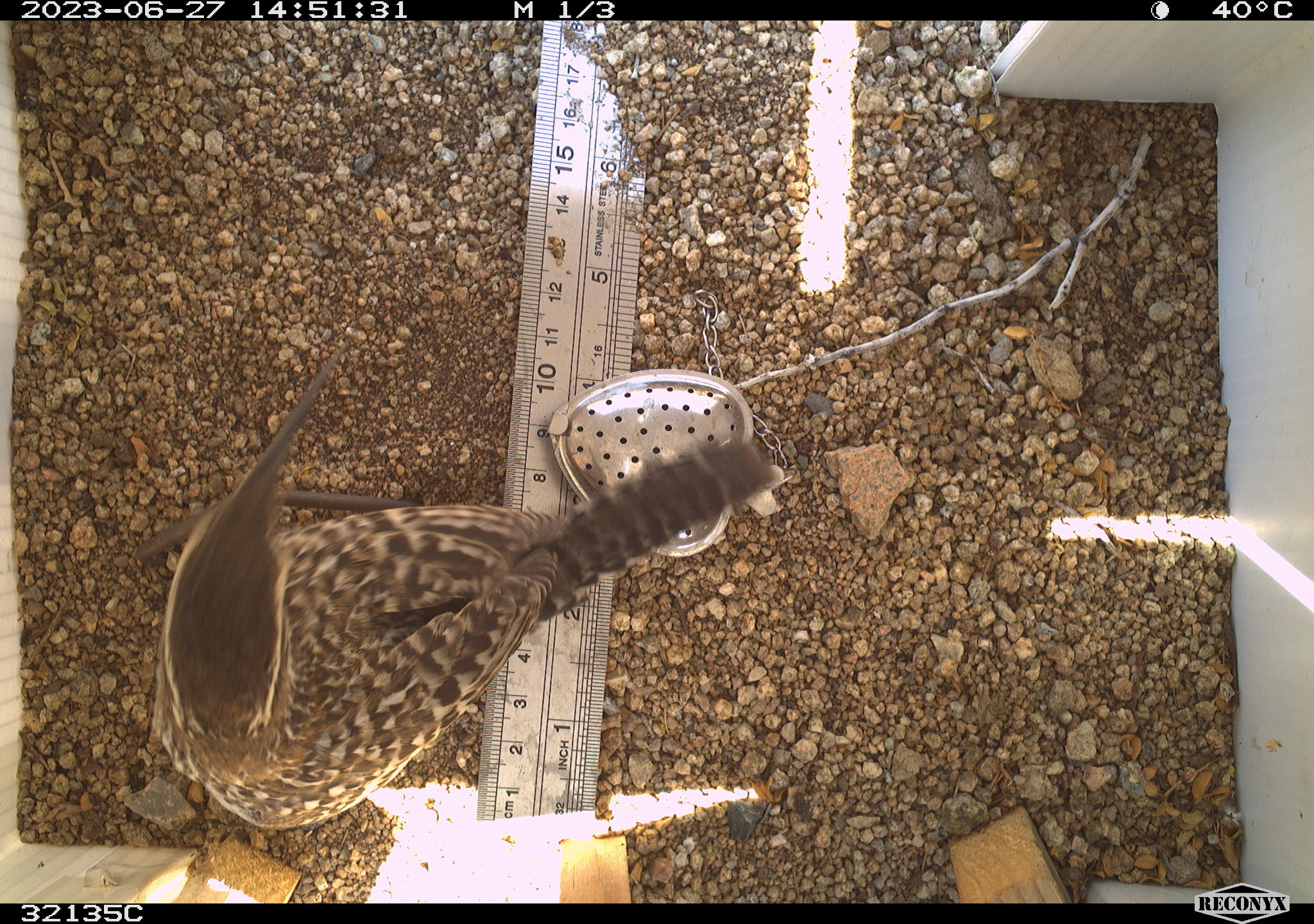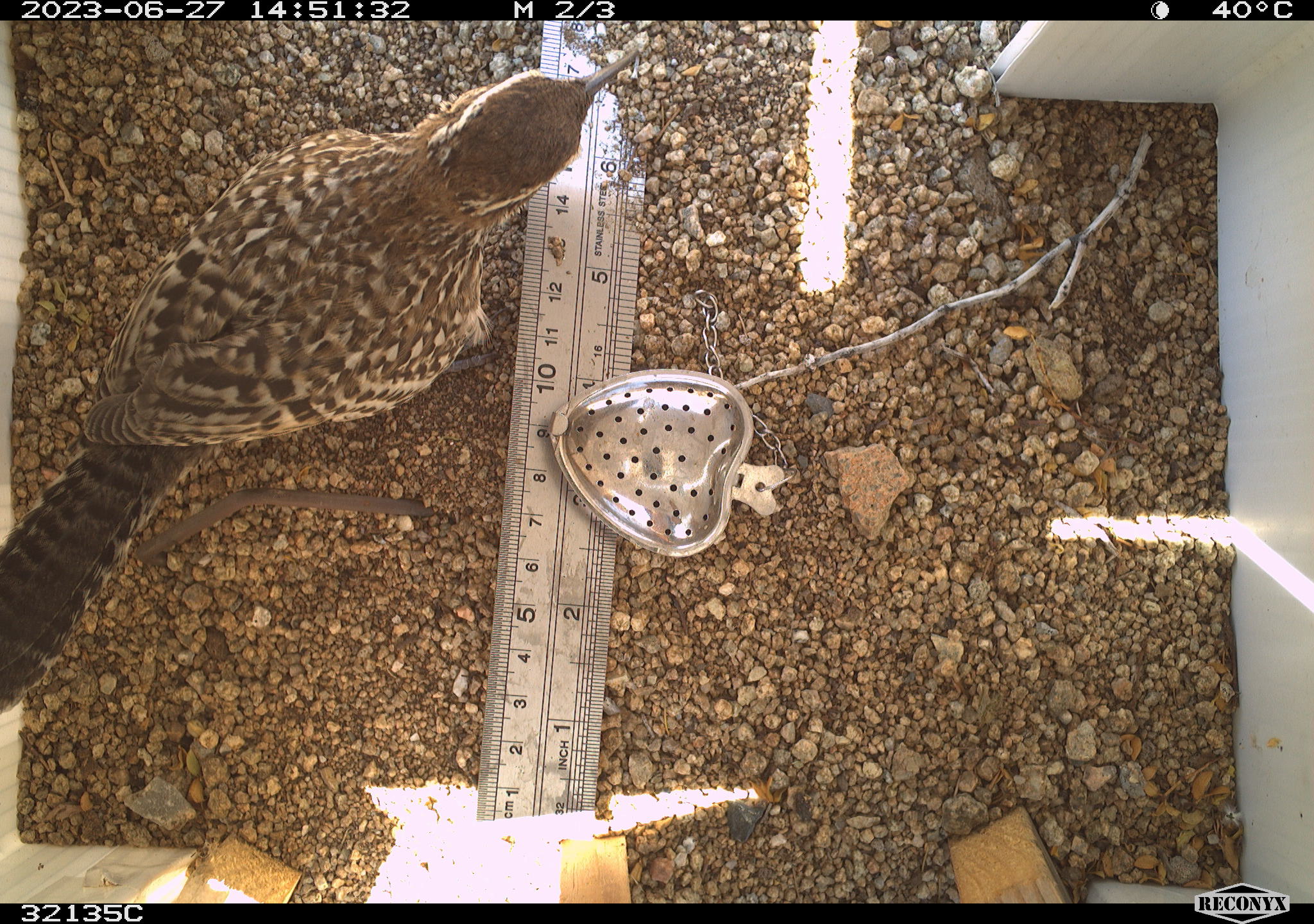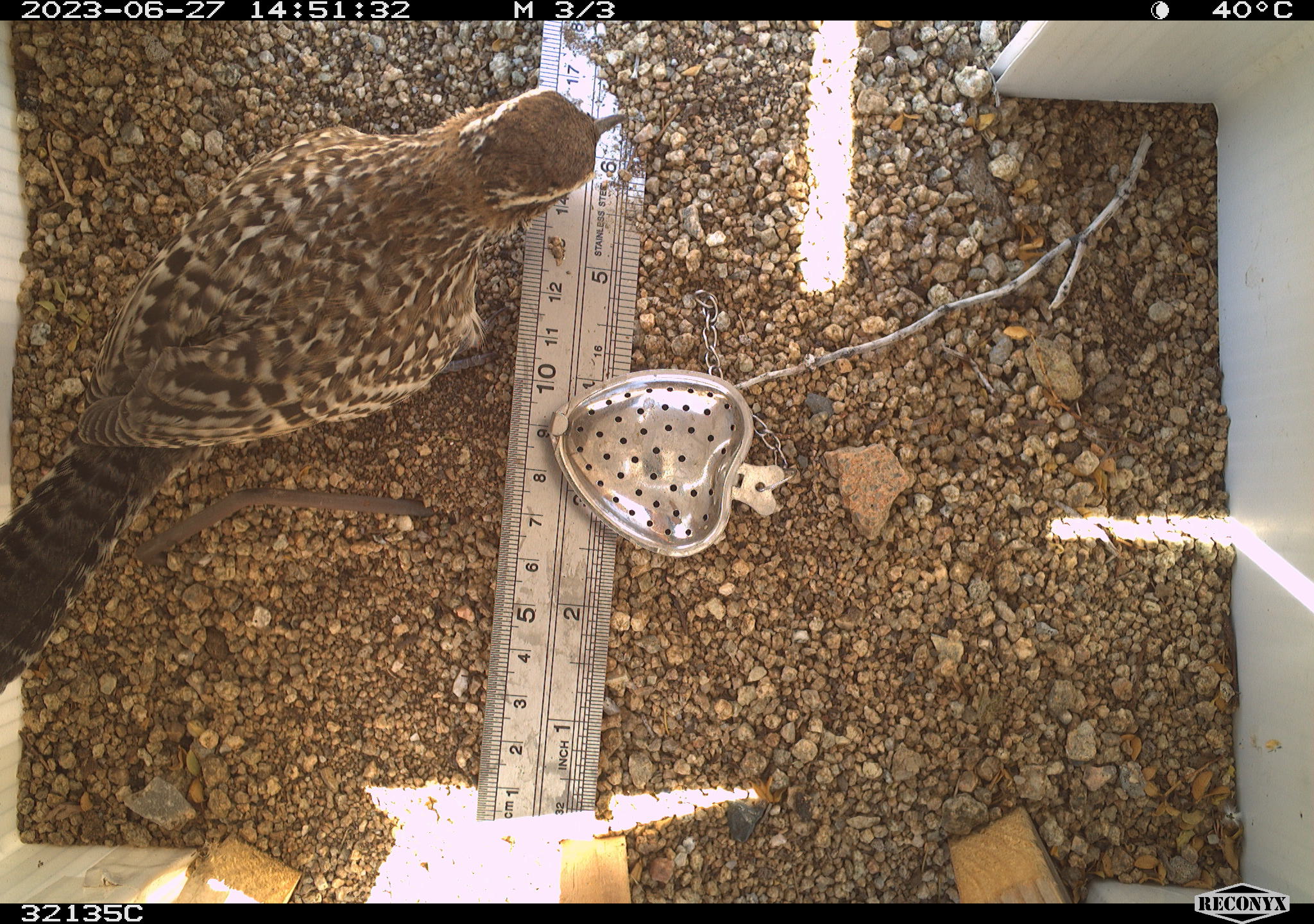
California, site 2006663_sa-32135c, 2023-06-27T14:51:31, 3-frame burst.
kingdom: Animalia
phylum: Chordata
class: Aves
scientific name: Aves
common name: bird